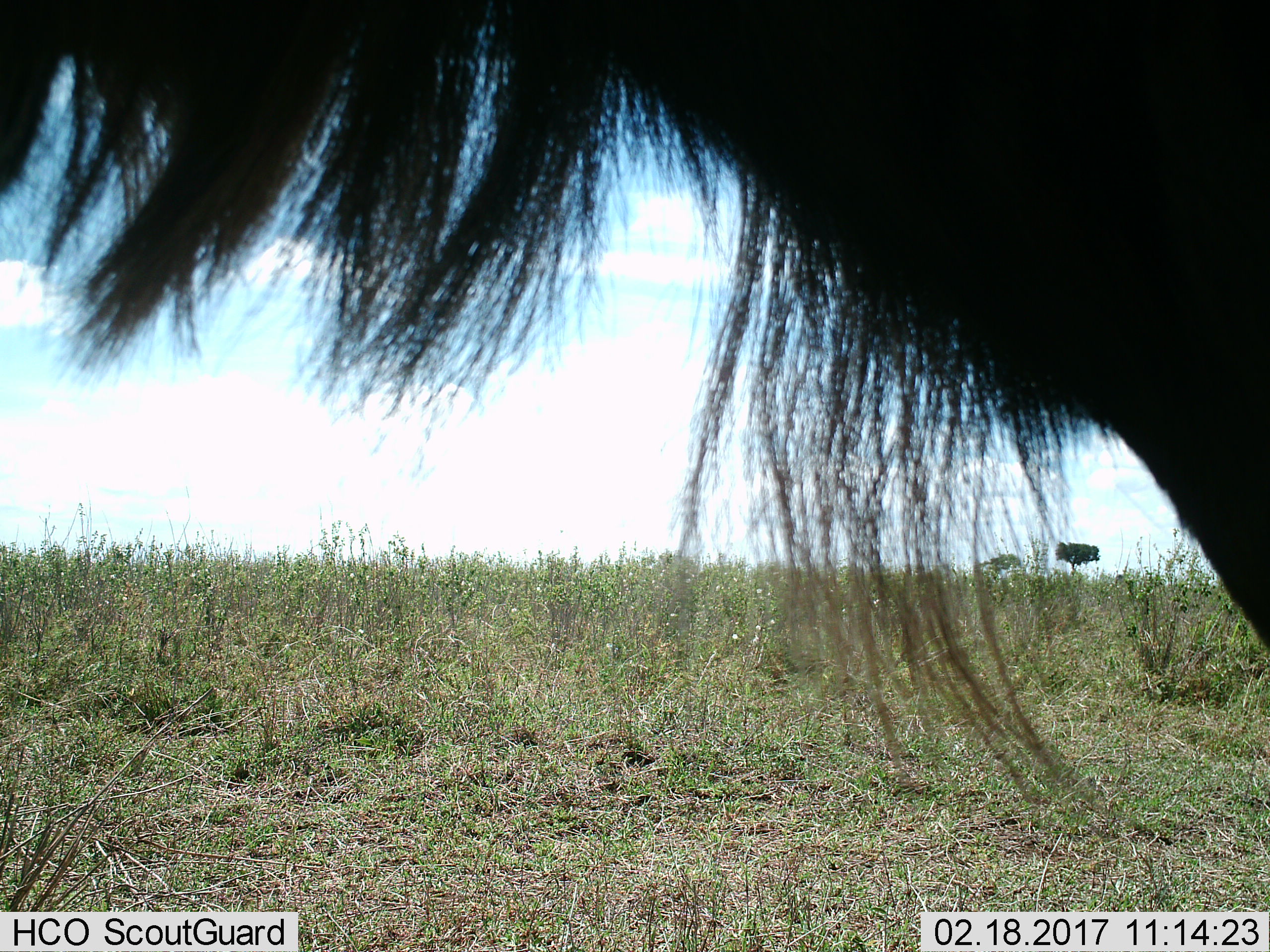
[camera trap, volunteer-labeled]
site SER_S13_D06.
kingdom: Animalia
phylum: Chordata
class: Mammalia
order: Artiodactyla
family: Bovidae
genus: Connochaetes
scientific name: Connochaetes taurinus taurinus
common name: blue wildebeest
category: wildebeestblue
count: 1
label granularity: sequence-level